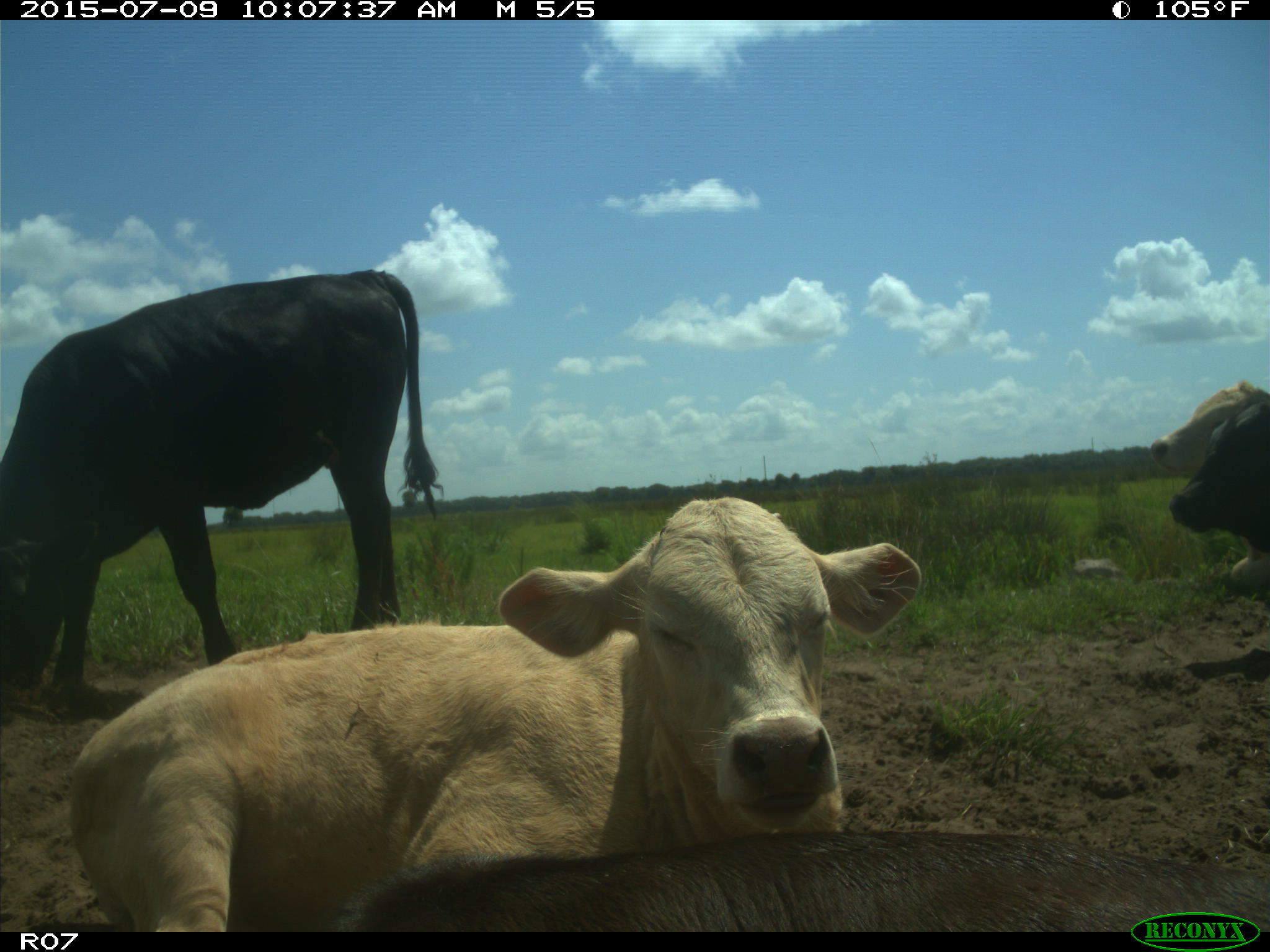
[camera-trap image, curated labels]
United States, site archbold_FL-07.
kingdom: Animalia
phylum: Chordata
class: Mammalia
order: Artiodactyla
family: Bovidae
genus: Bos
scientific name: Bos taurus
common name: domestic cow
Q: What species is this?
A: Bos taurus (domestic cow).